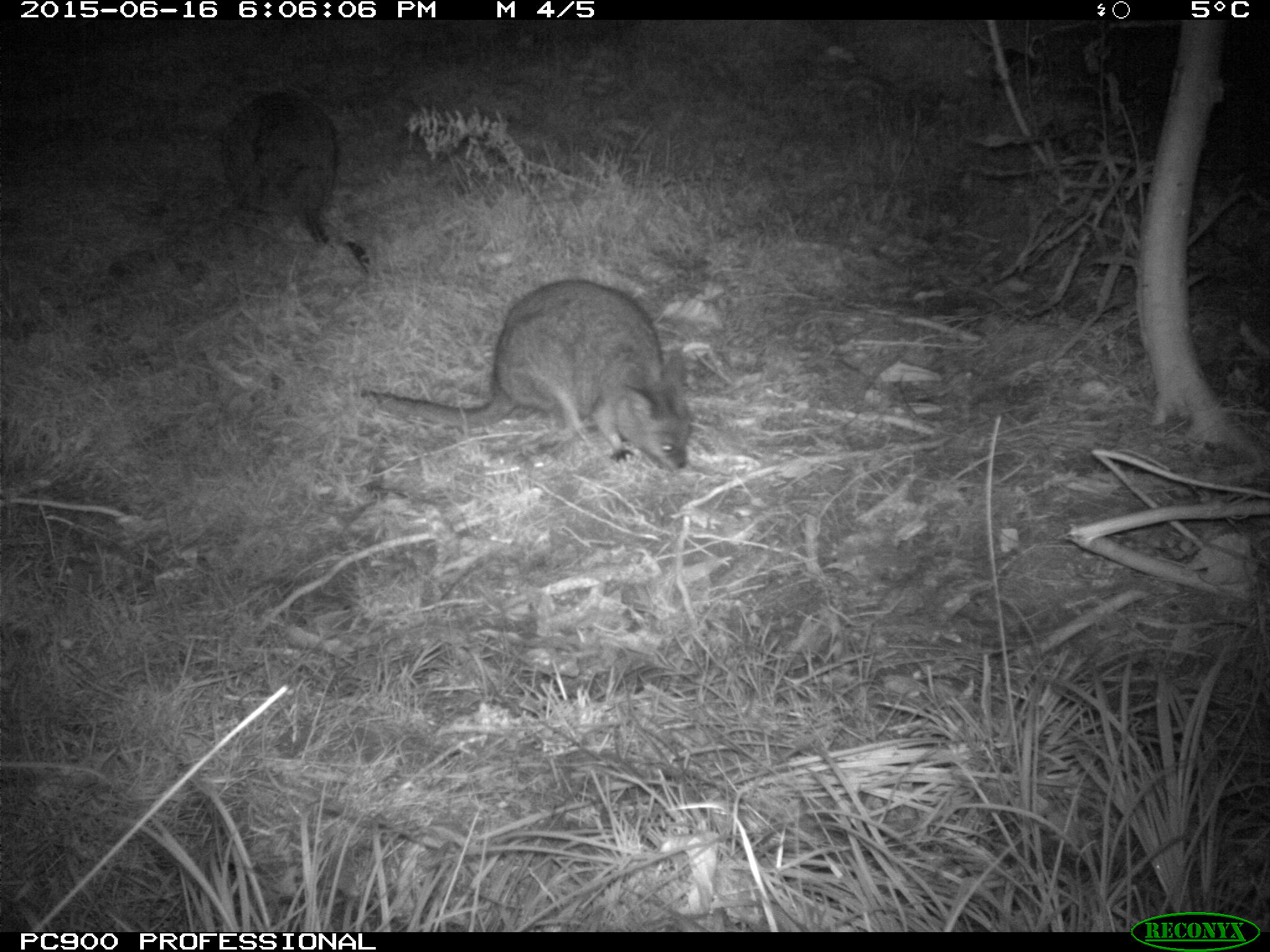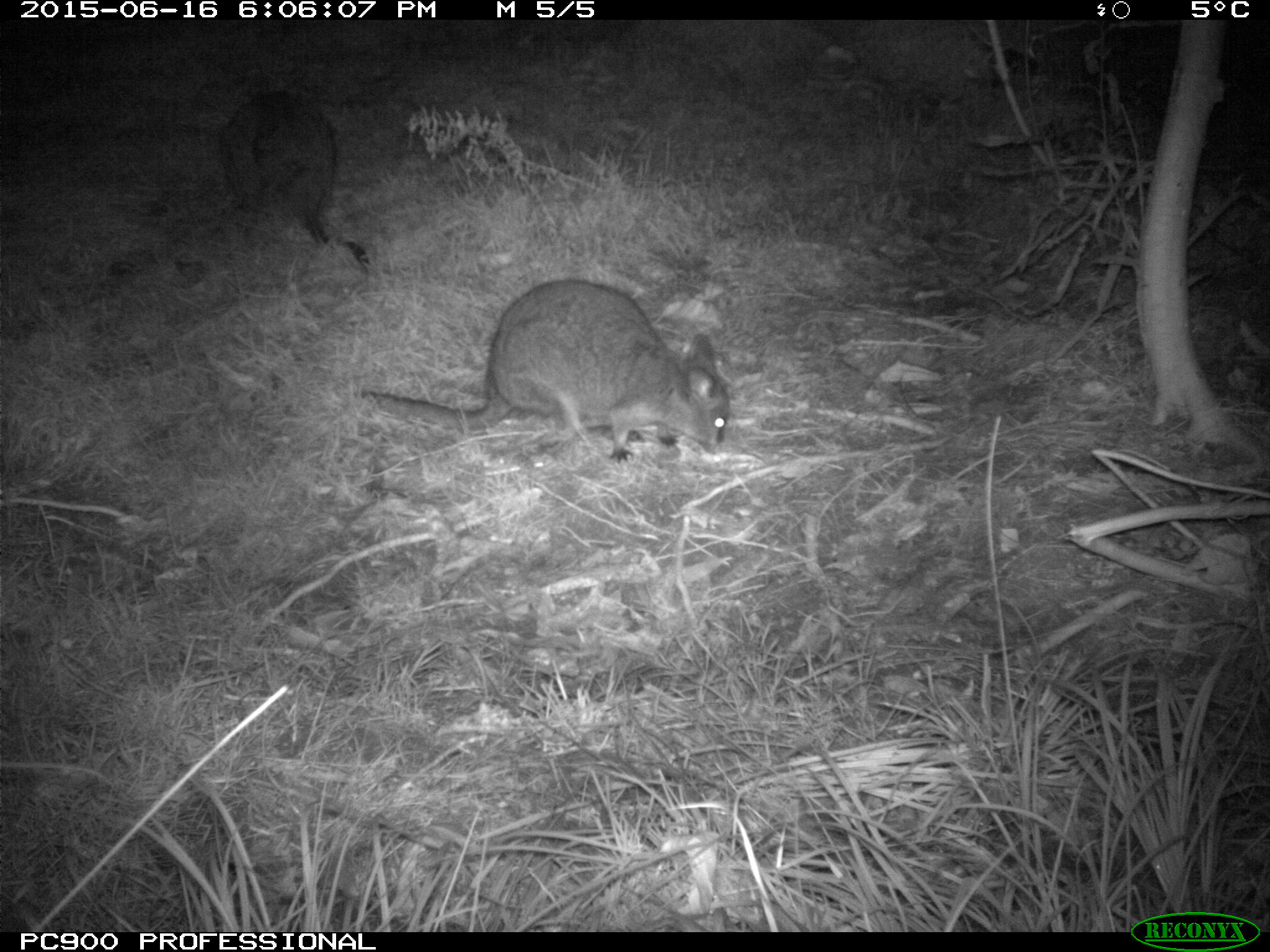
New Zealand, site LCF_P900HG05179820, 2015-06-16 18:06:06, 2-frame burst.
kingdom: Animalia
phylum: Chordata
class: Mammalia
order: Diprotodontia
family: Macropodidae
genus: Notamacropus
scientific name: Notamacropus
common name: wallaby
Wallaby (Notamacropus).